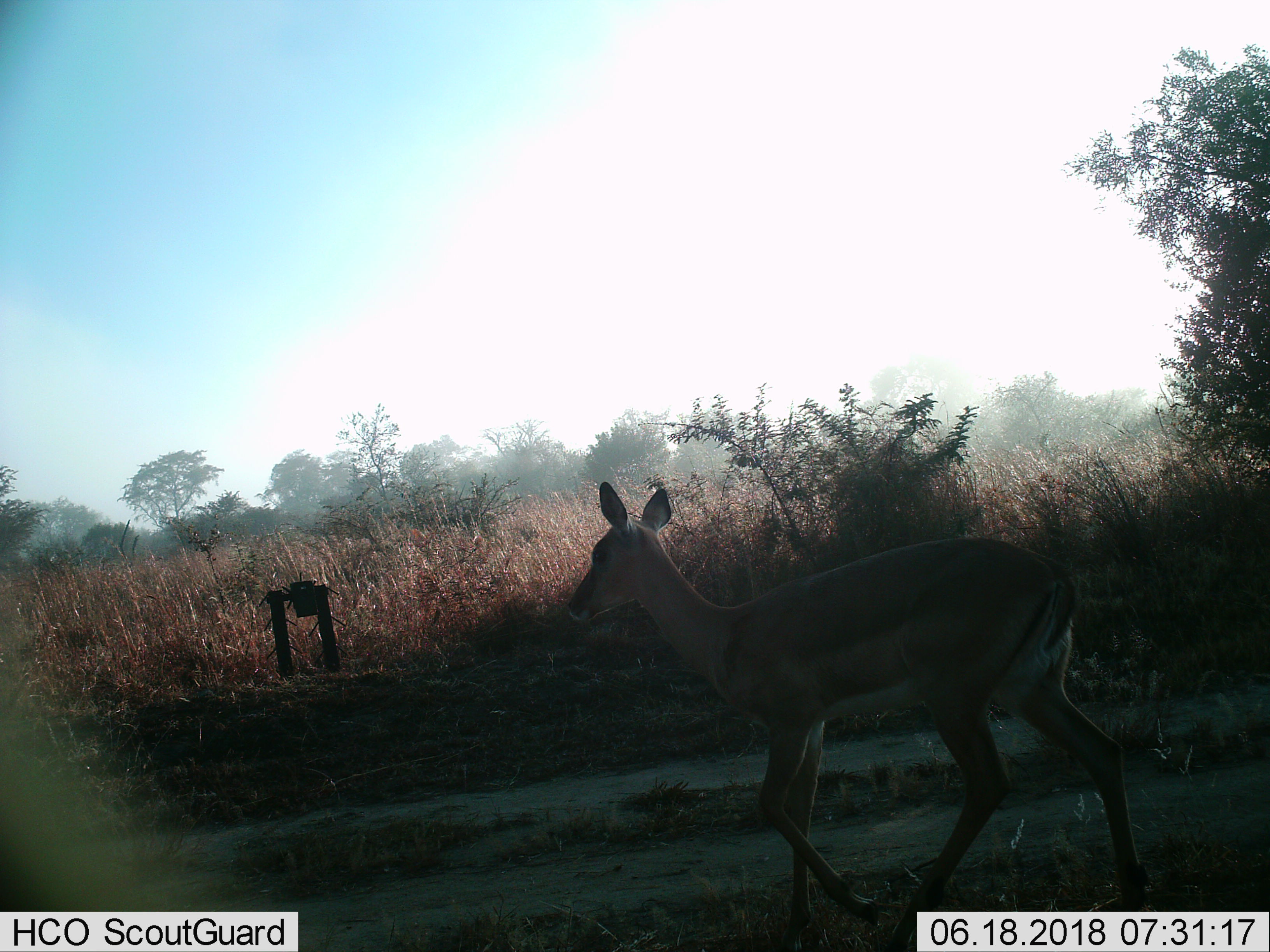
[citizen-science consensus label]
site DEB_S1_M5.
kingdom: Animalia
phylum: Chordata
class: Mammalia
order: Artiodactyla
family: Bovidae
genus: Aepyceros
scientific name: Aepyceros melampus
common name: impala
Impala (Aepyceros melampus), count 1. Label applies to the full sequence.